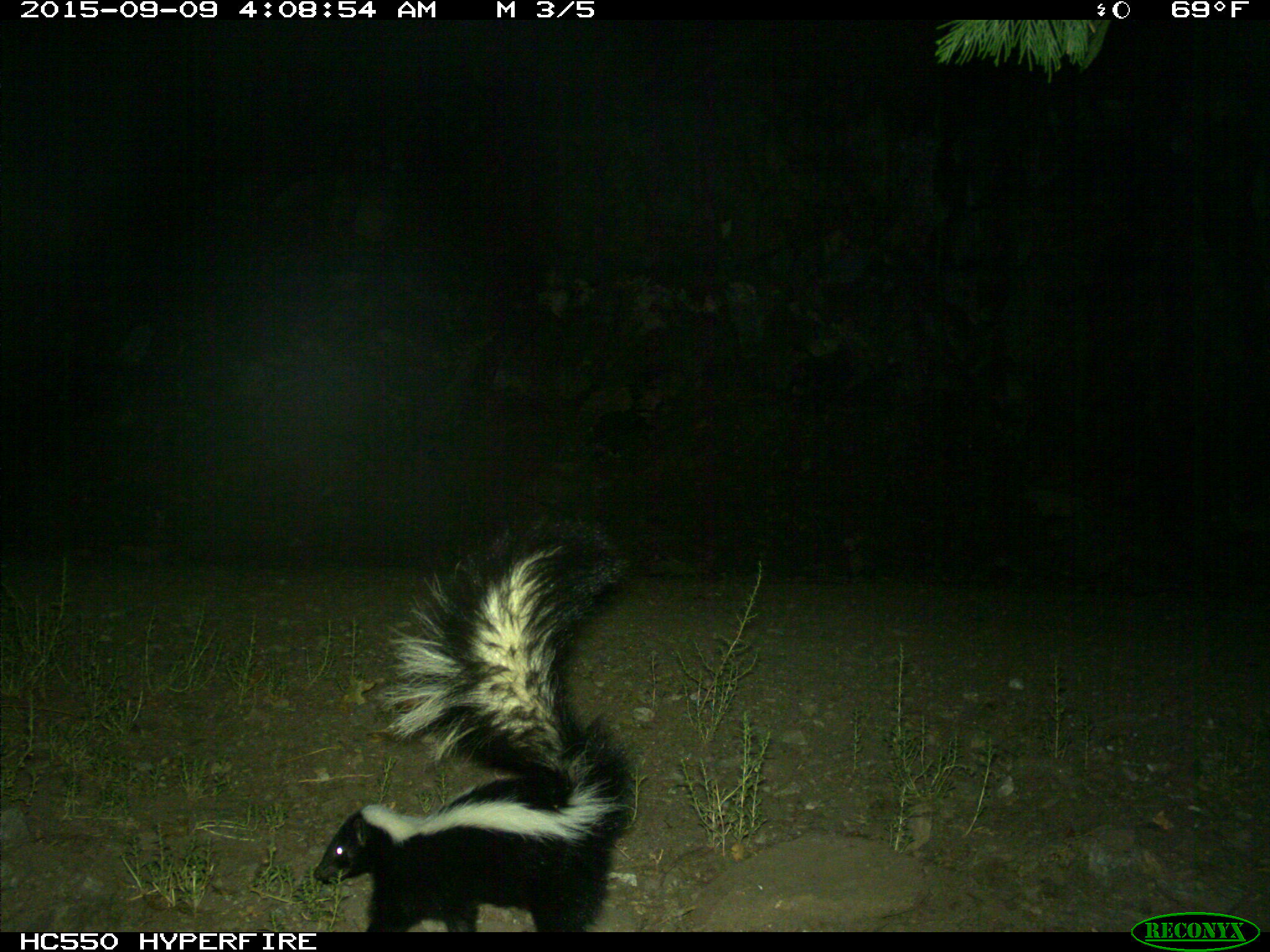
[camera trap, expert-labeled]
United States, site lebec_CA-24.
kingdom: Animalia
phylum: Chordata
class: Mammalia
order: Carnivora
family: Mephitidae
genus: Mephitis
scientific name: Mephitis mephitis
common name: striped skunk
Mephitis mephitis (striped skunk).